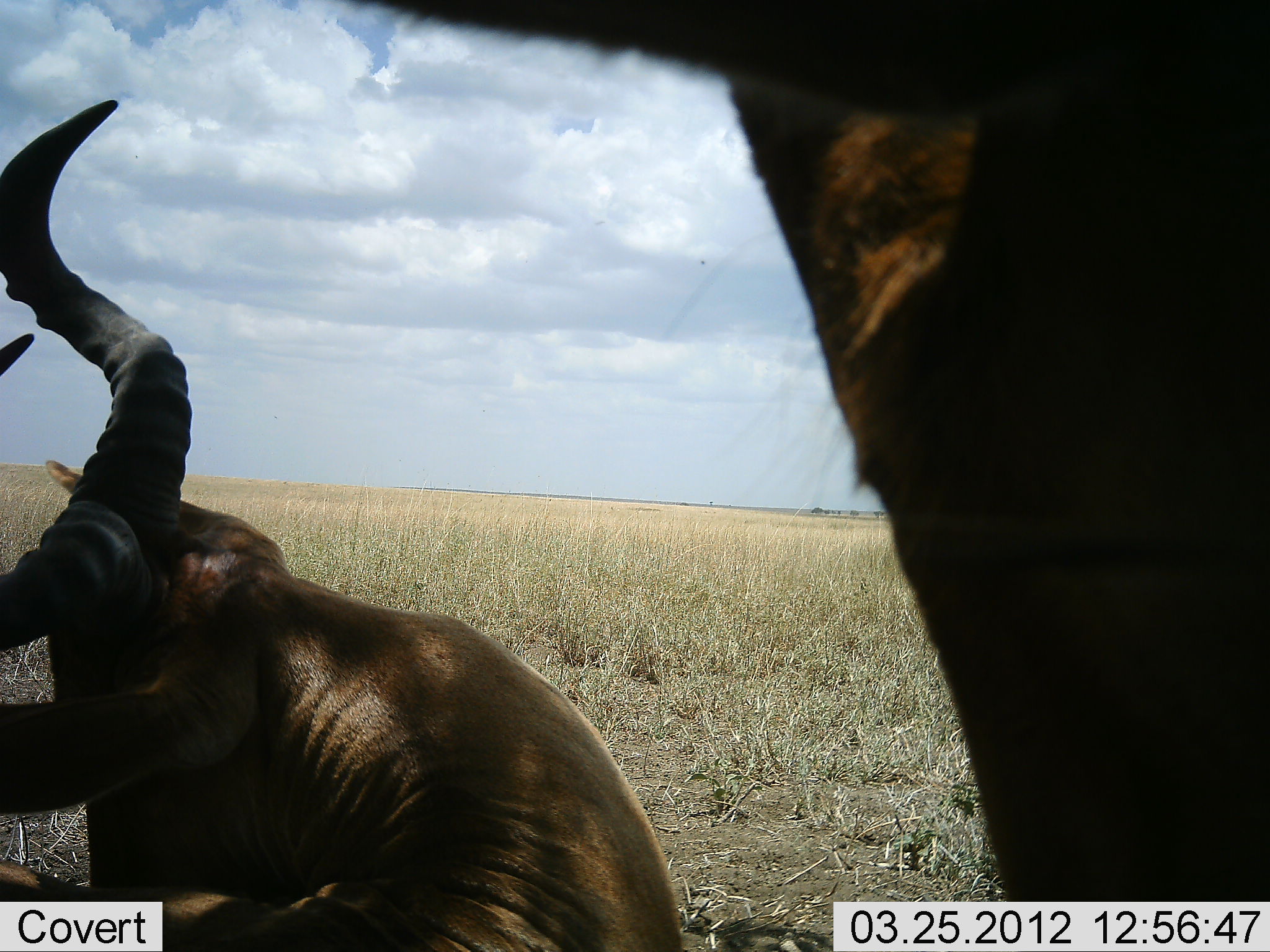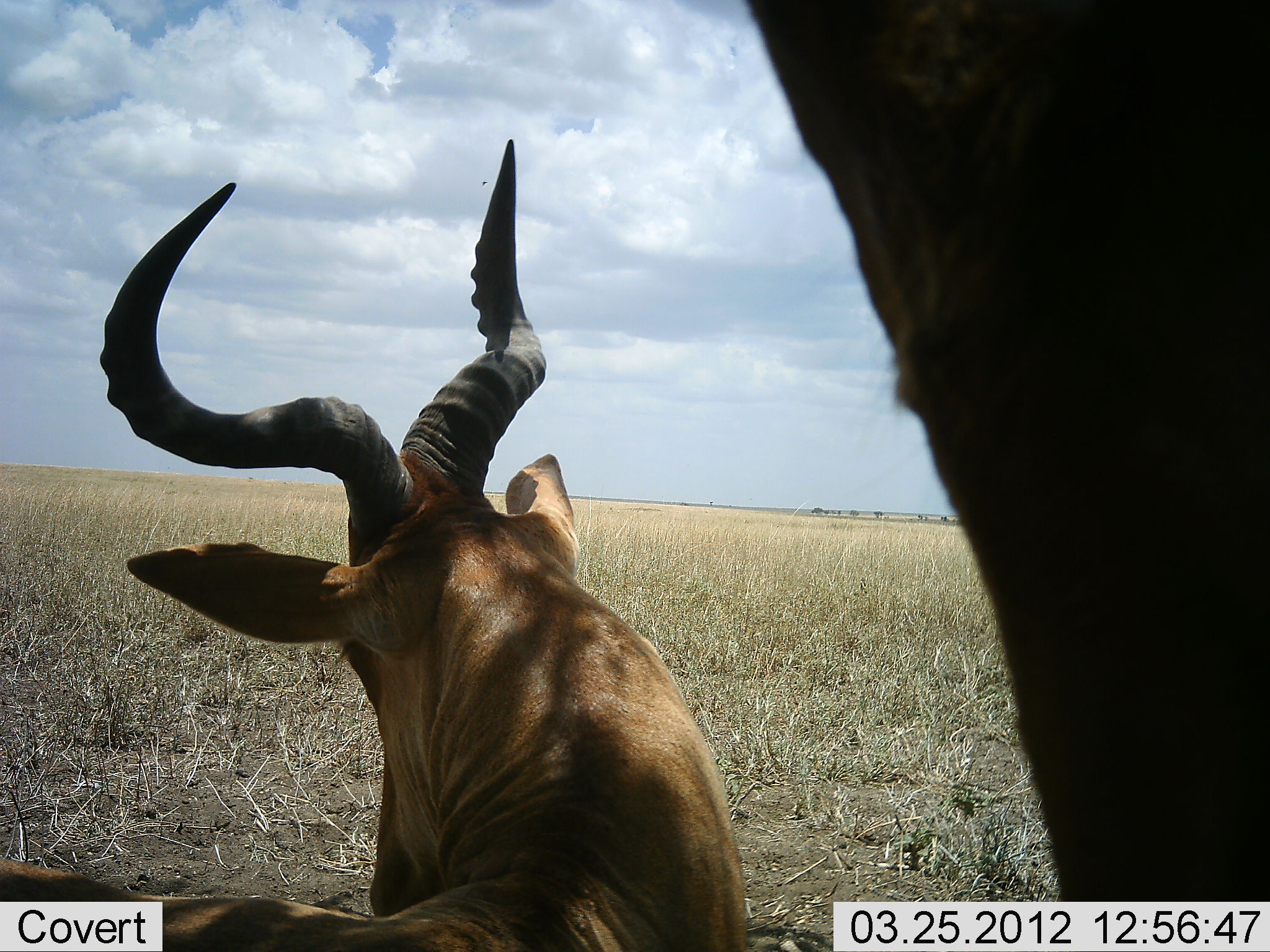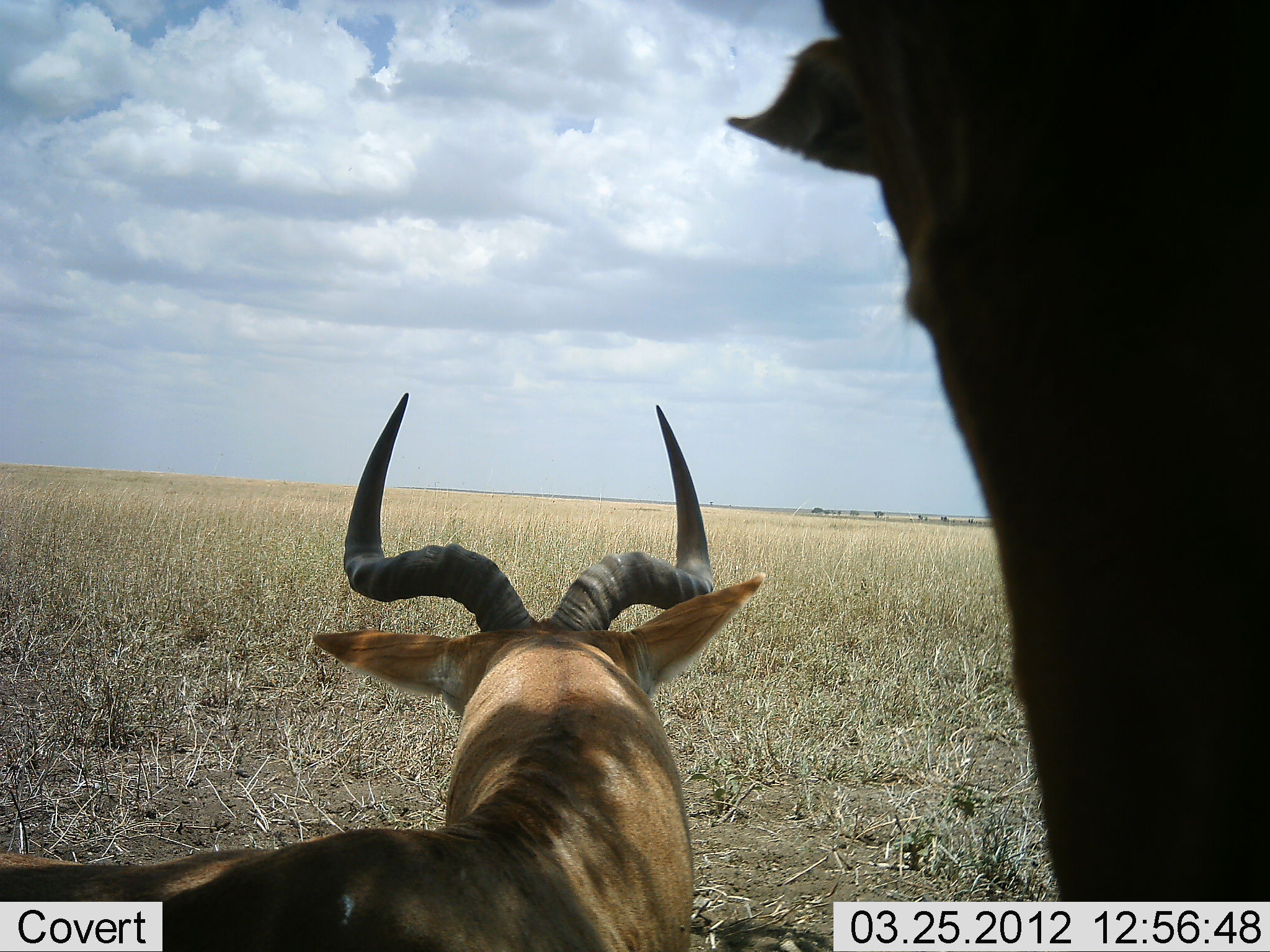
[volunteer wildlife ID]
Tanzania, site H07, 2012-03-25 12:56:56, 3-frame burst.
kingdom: Animalia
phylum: Chordata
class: Mammalia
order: Artiodactyla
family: Bovidae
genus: Alcelaphus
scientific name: Alcelaphus buselaphus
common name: hartebeest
Hartebeest (Alcelaphus buselaphus), count 2. Behavior (volunteer vote fractions): standing 78%, resting 83%, moving 4%, interacting 0%. Young present (vote fraction): 0%. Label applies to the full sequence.